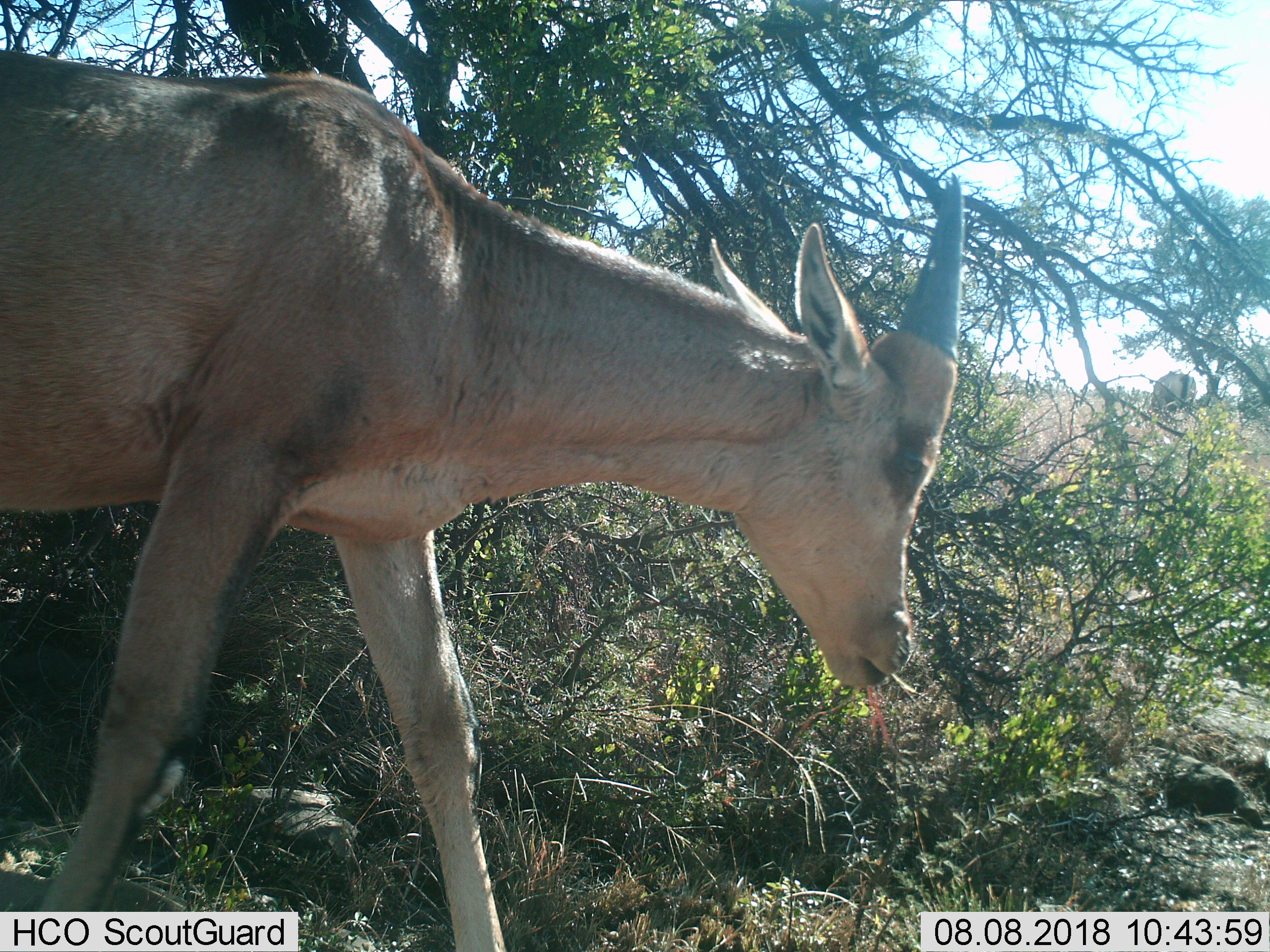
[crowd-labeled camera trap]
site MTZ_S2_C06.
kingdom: Animalia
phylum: Chordata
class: Mammalia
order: Artiodactyla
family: Bovidae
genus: Alcelaphus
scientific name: Alcelaphus buselaphus caama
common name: red hartebeest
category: hartebeestred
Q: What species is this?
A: Hartebeestred (red hartebeest) (Alcelaphus buselaphus caama).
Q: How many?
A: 1.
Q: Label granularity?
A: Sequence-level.